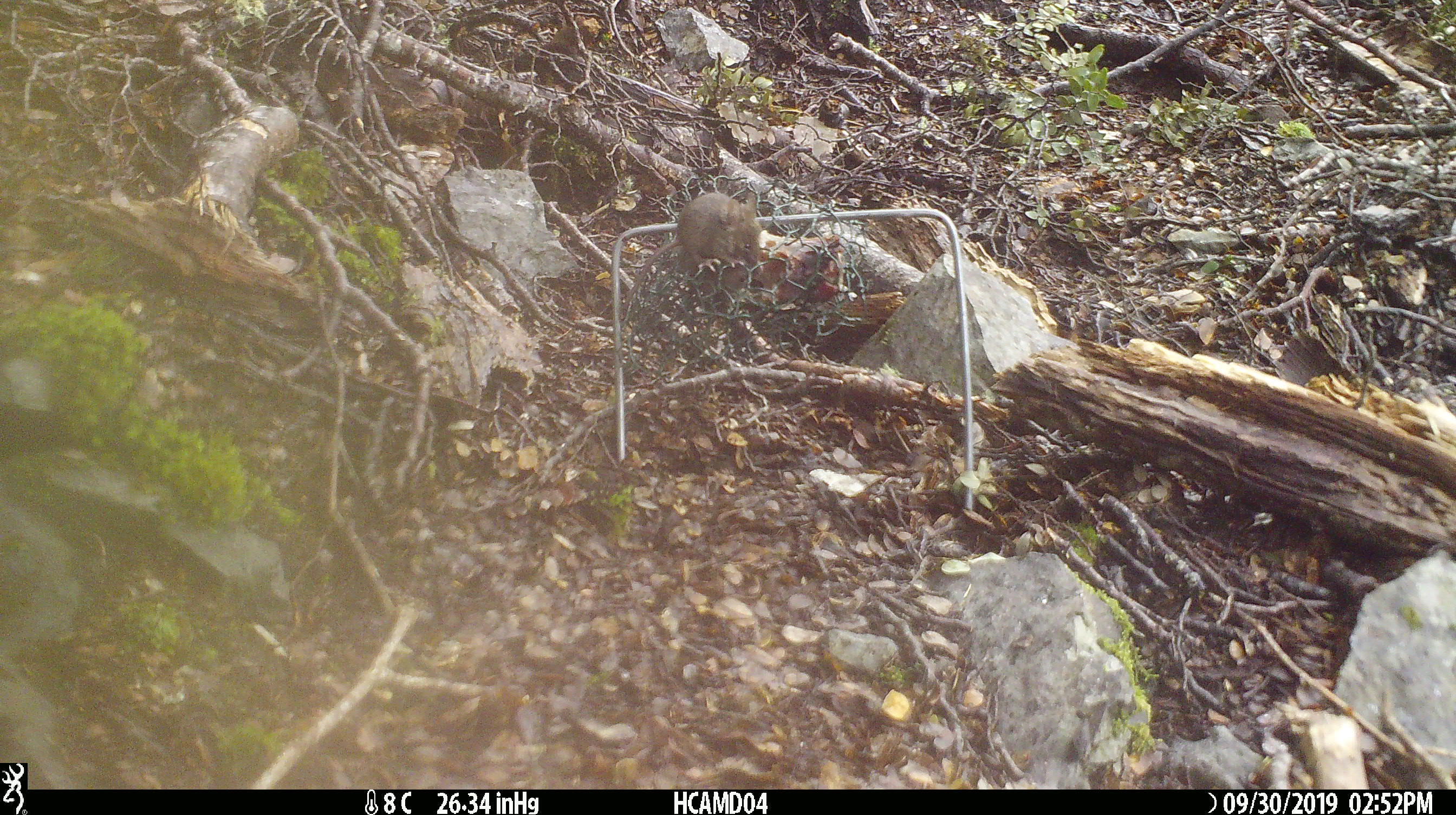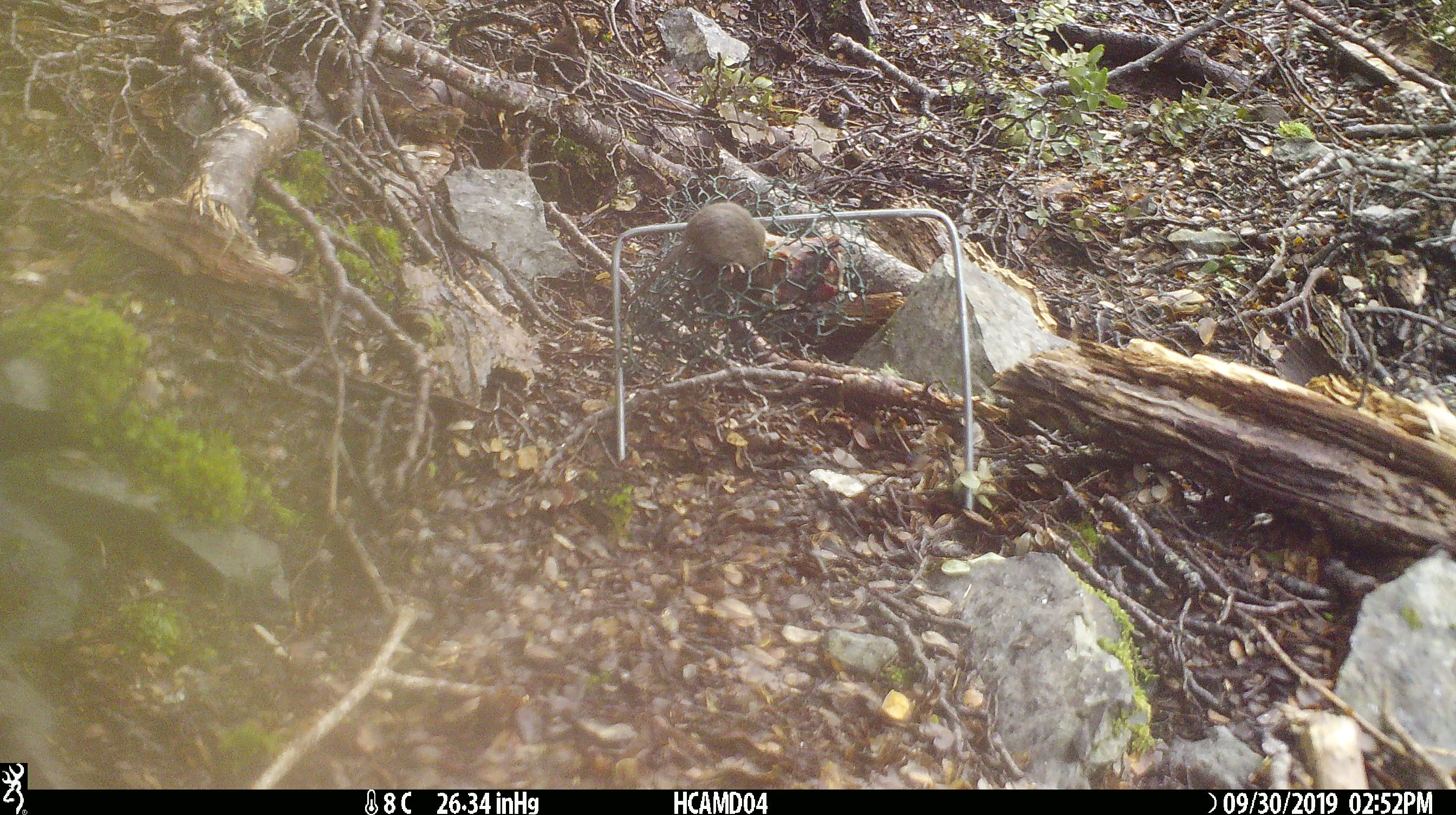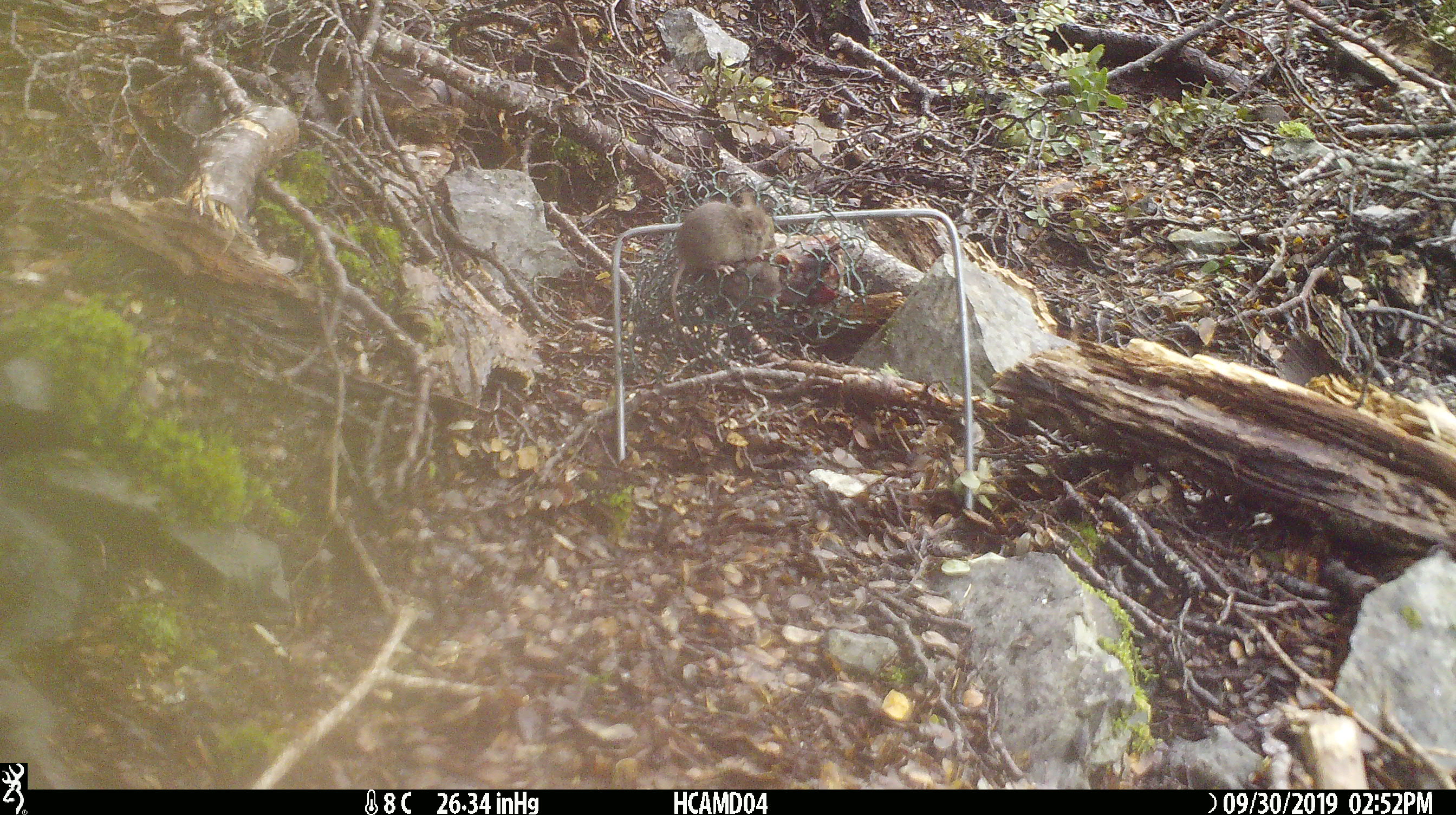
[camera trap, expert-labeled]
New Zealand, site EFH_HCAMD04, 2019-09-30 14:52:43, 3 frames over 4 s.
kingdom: Animalia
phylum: Chordata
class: Mammalia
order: Rodentia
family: Muridae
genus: Mus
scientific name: Mus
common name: mouse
Mouse (Mus).